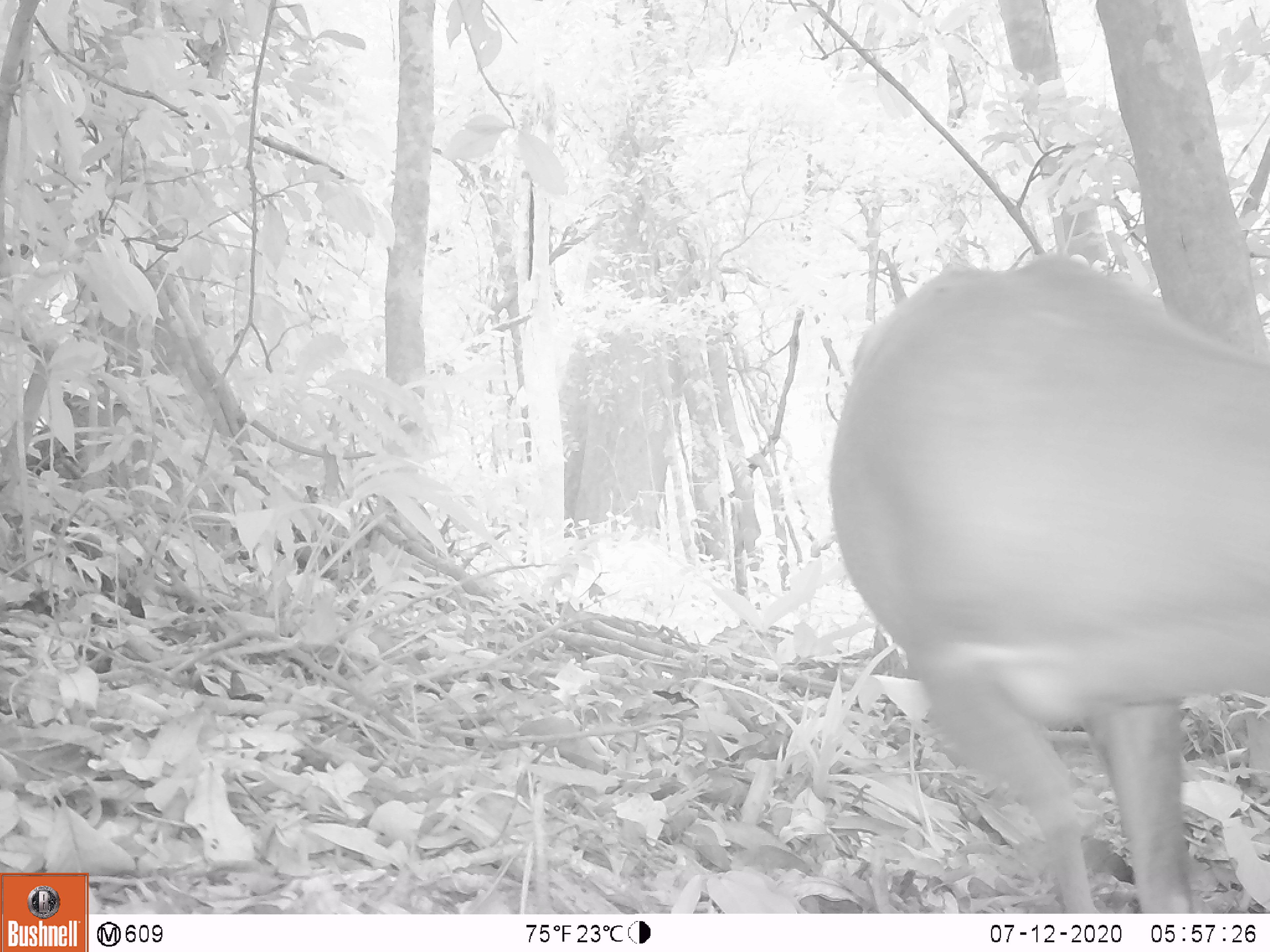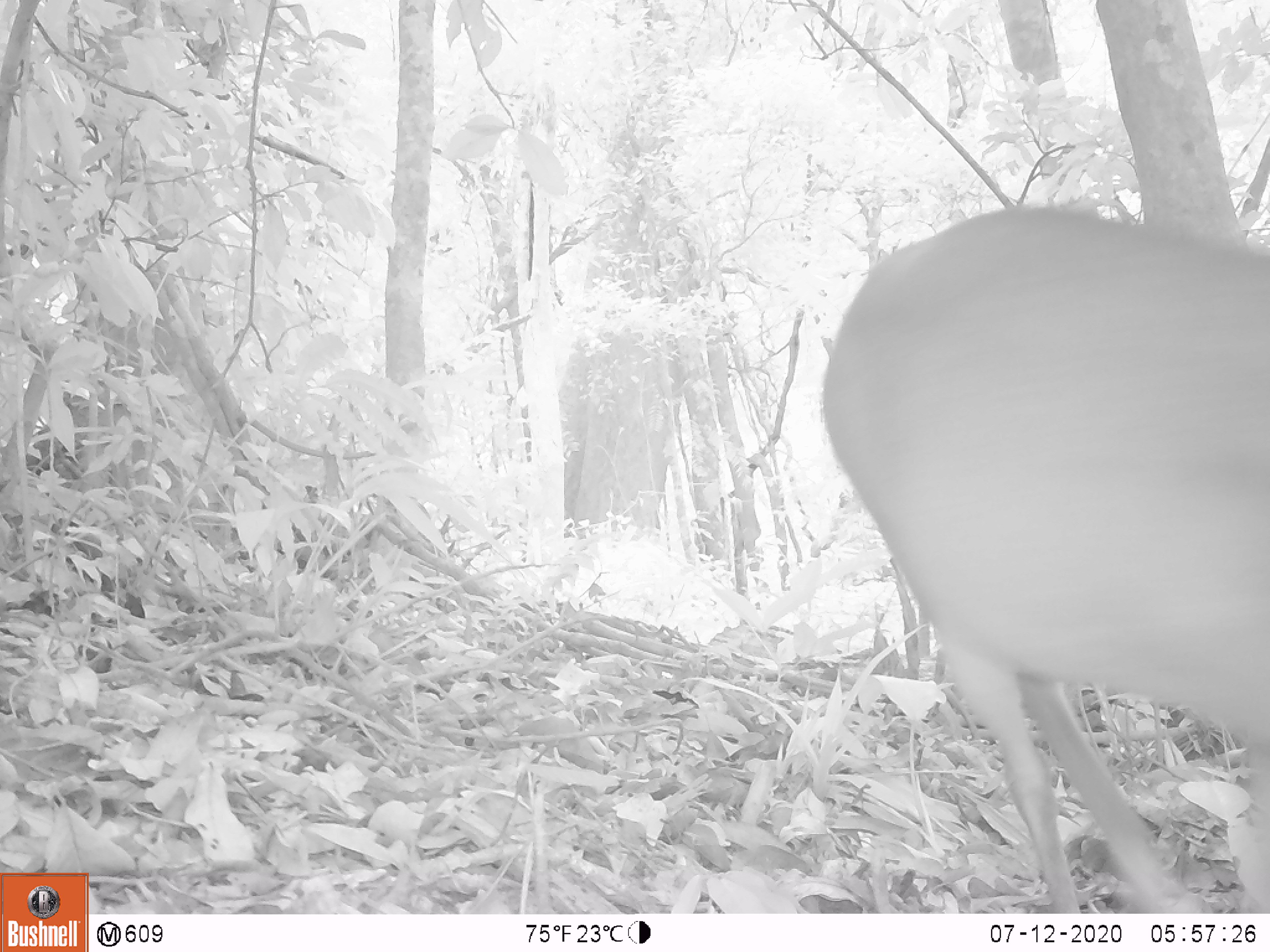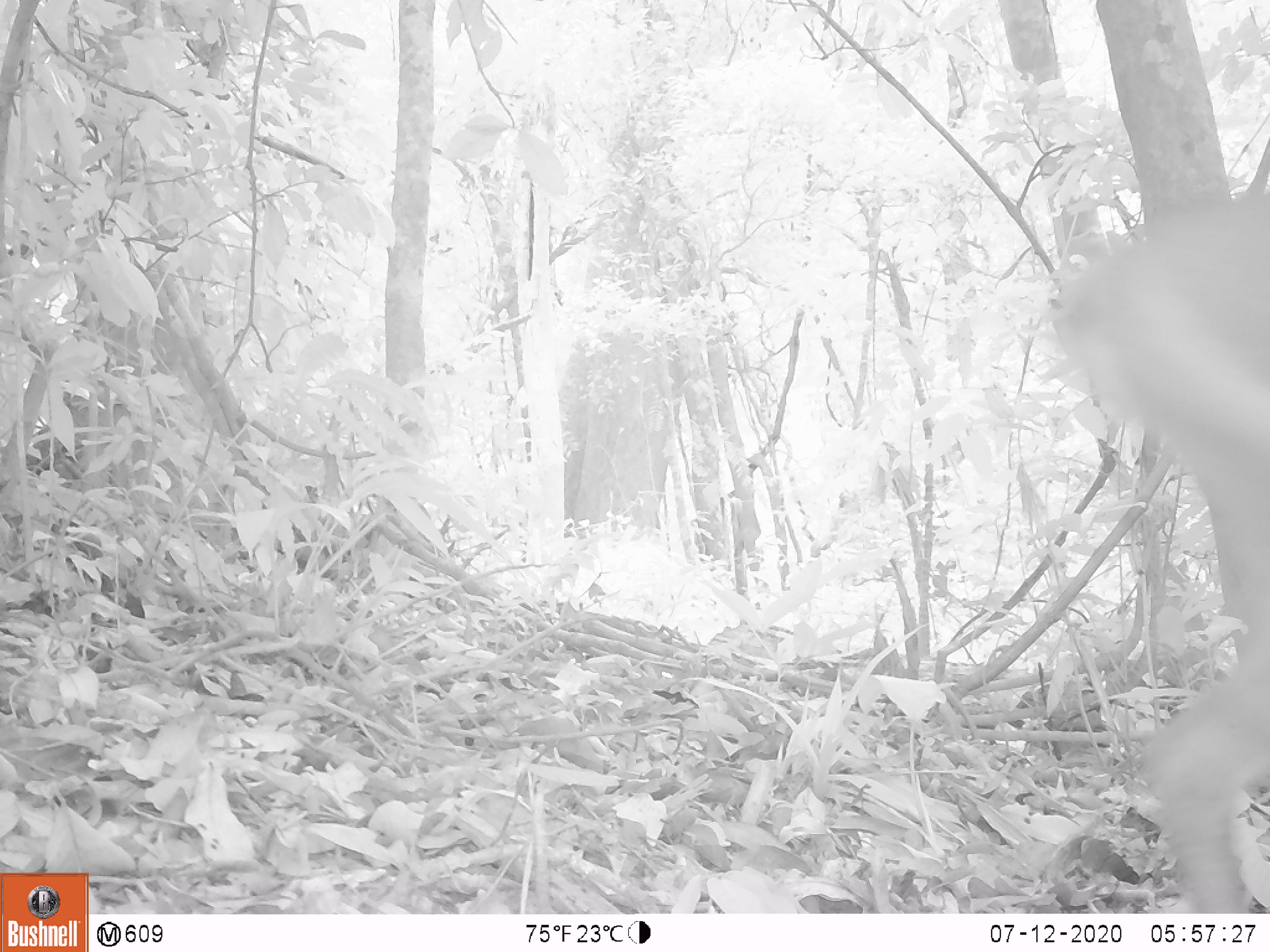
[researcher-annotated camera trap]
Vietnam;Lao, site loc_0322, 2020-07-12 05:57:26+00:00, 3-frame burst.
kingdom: Animalia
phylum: Chordata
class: Mammalia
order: Artiodactyla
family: Cervidae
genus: Muntiacus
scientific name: Muntiacus vuquangensis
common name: large-antlered muntjac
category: large antlered muntjac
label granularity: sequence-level